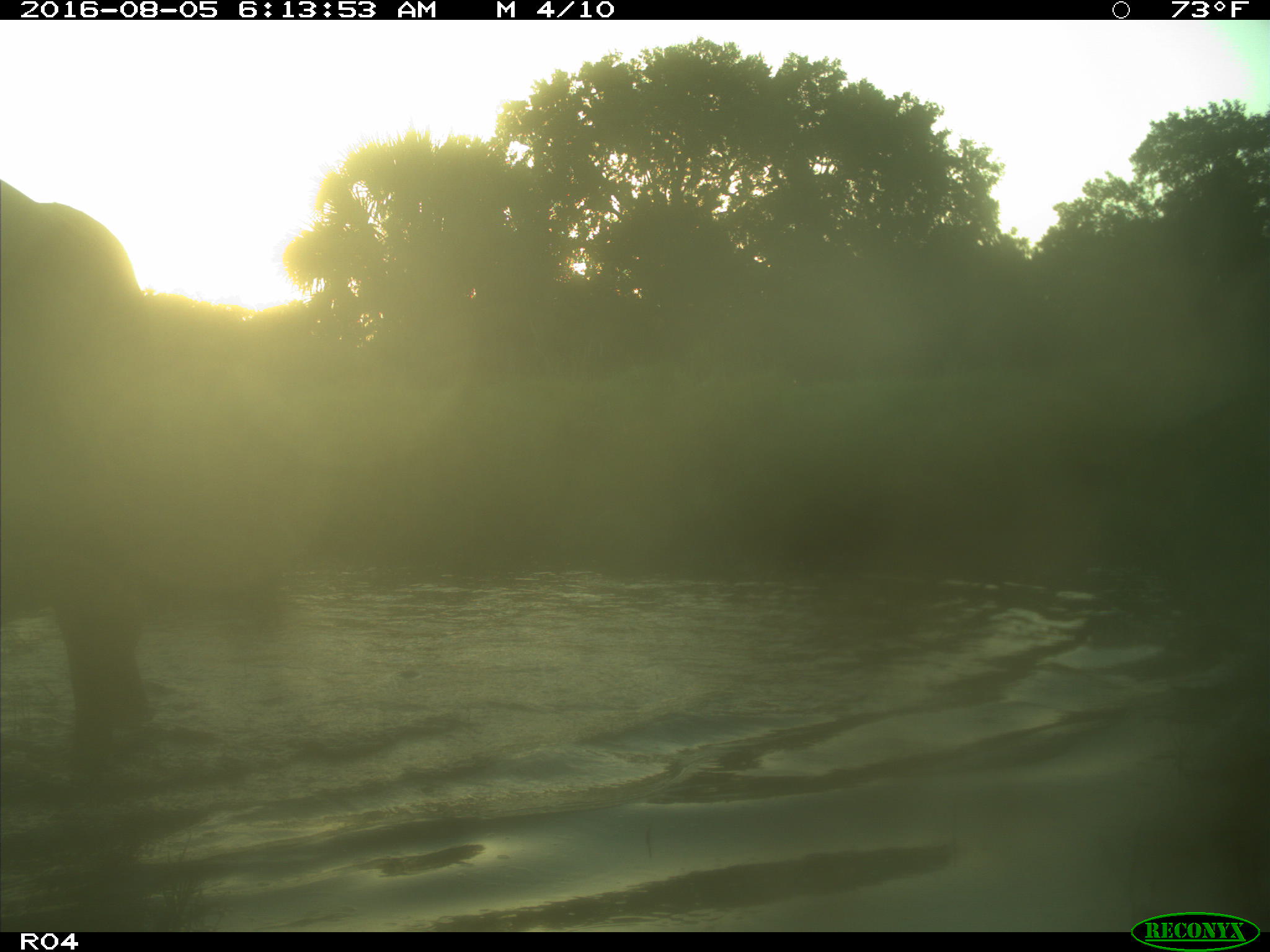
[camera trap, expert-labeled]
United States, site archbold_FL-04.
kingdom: Animalia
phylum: Chordata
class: Mammalia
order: Artiodactyla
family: Bovidae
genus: Bos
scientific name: Bos taurus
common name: domestic cow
Bos taurus (domestic cow).